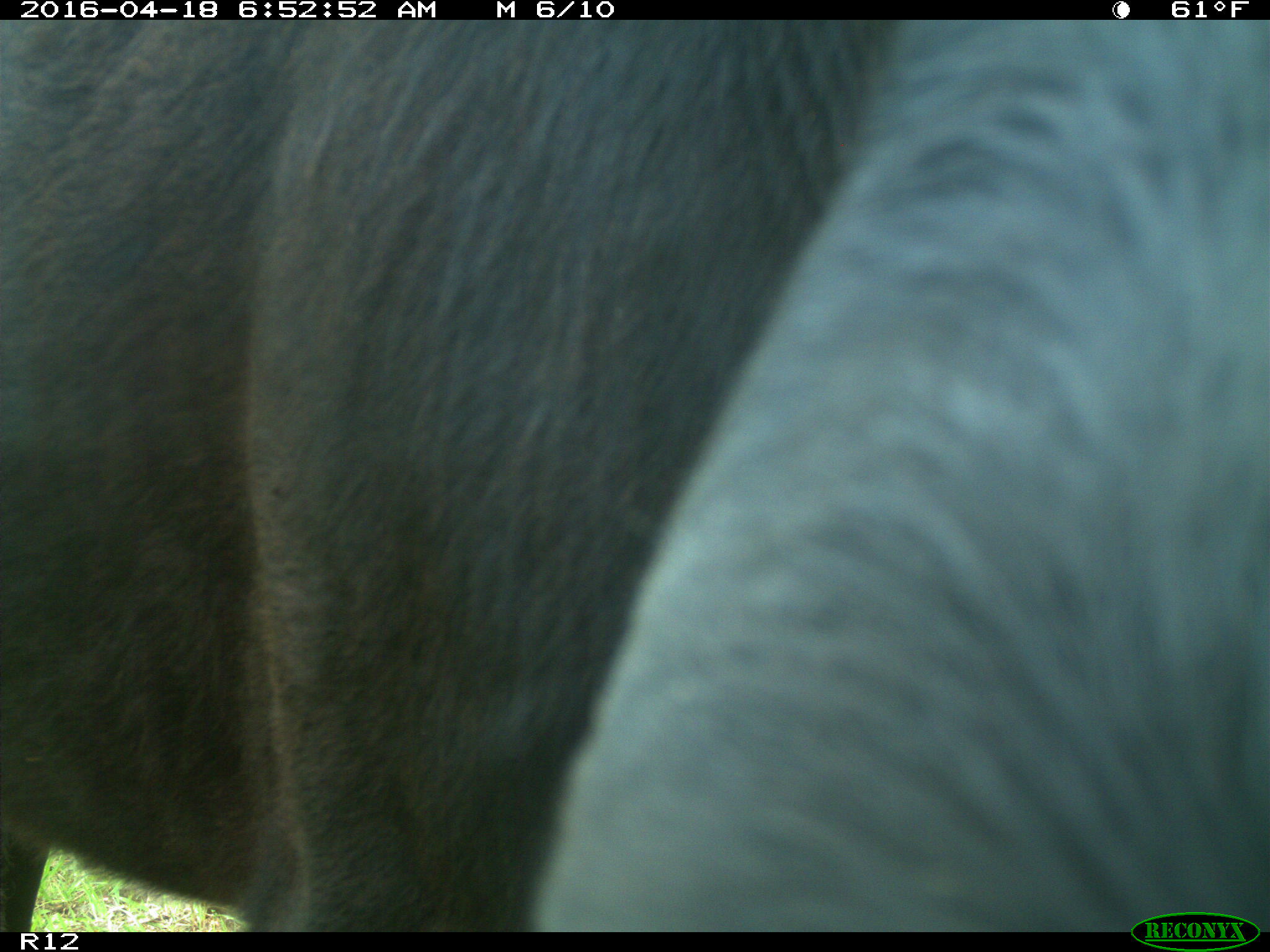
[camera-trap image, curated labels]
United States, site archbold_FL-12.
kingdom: Animalia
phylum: Chordata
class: Mammalia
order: Artiodactyla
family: Bovidae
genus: Bos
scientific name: Bos taurus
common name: domestic cow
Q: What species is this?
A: Bos taurus (domestic cow).